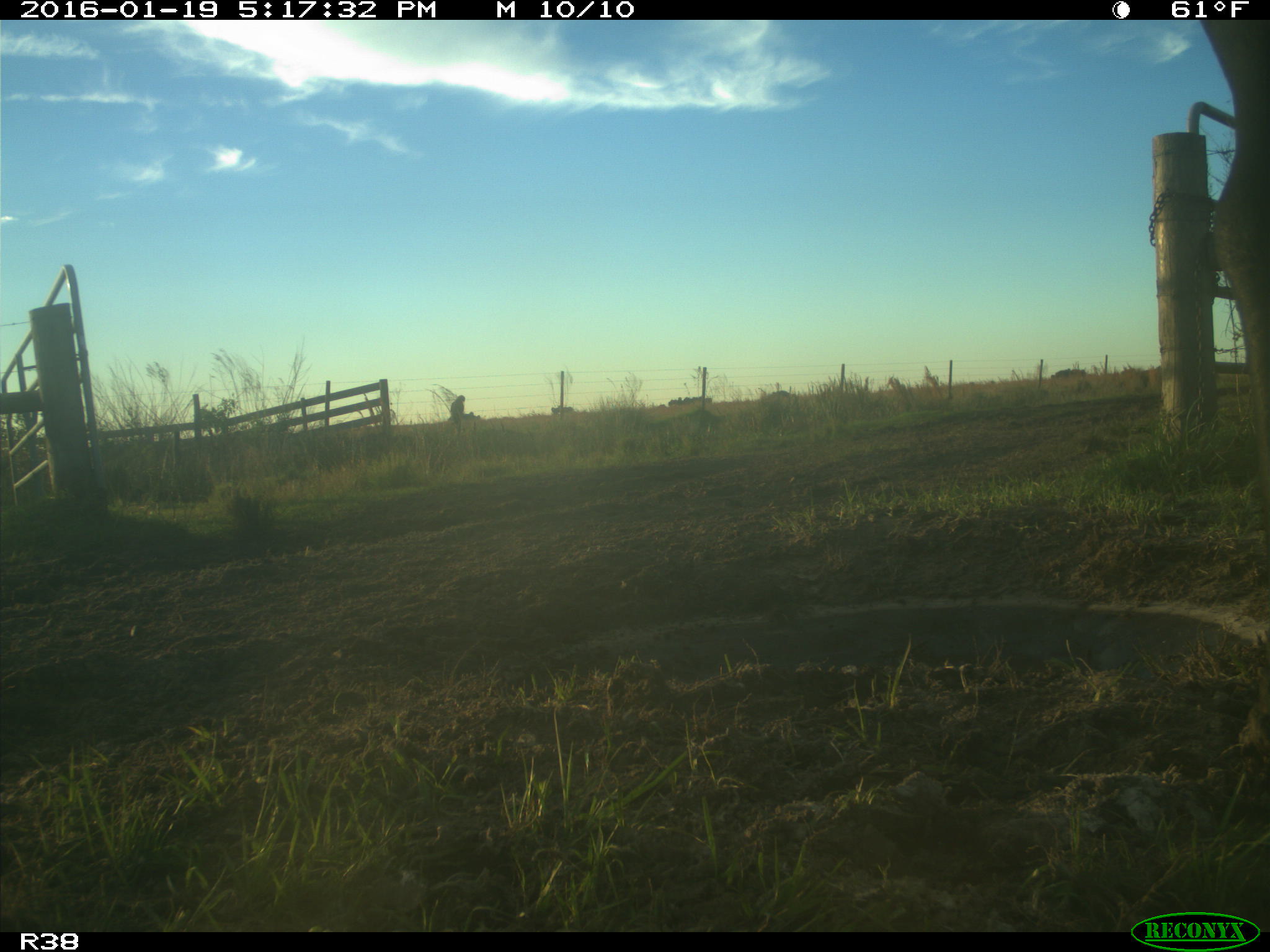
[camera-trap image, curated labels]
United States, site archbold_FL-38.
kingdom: Animalia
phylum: Chordata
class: Mammalia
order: Artiodactyla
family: Bovidae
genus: Bos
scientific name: Bos taurus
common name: domestic cow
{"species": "Bos taurus (domestic cow)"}